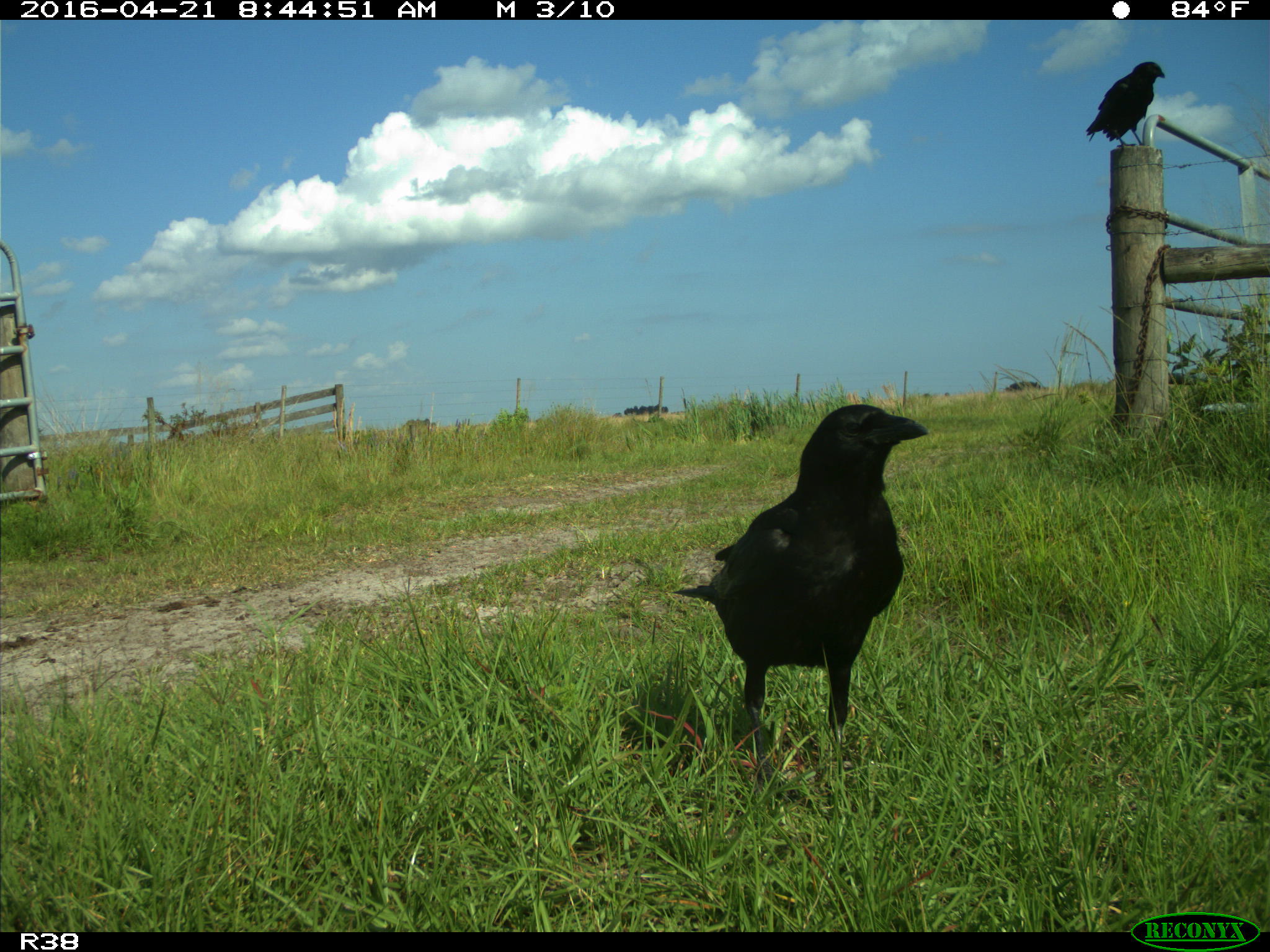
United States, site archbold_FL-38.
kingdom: Animalia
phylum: Chordata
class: Aves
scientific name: Aves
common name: birds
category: unidentified bird